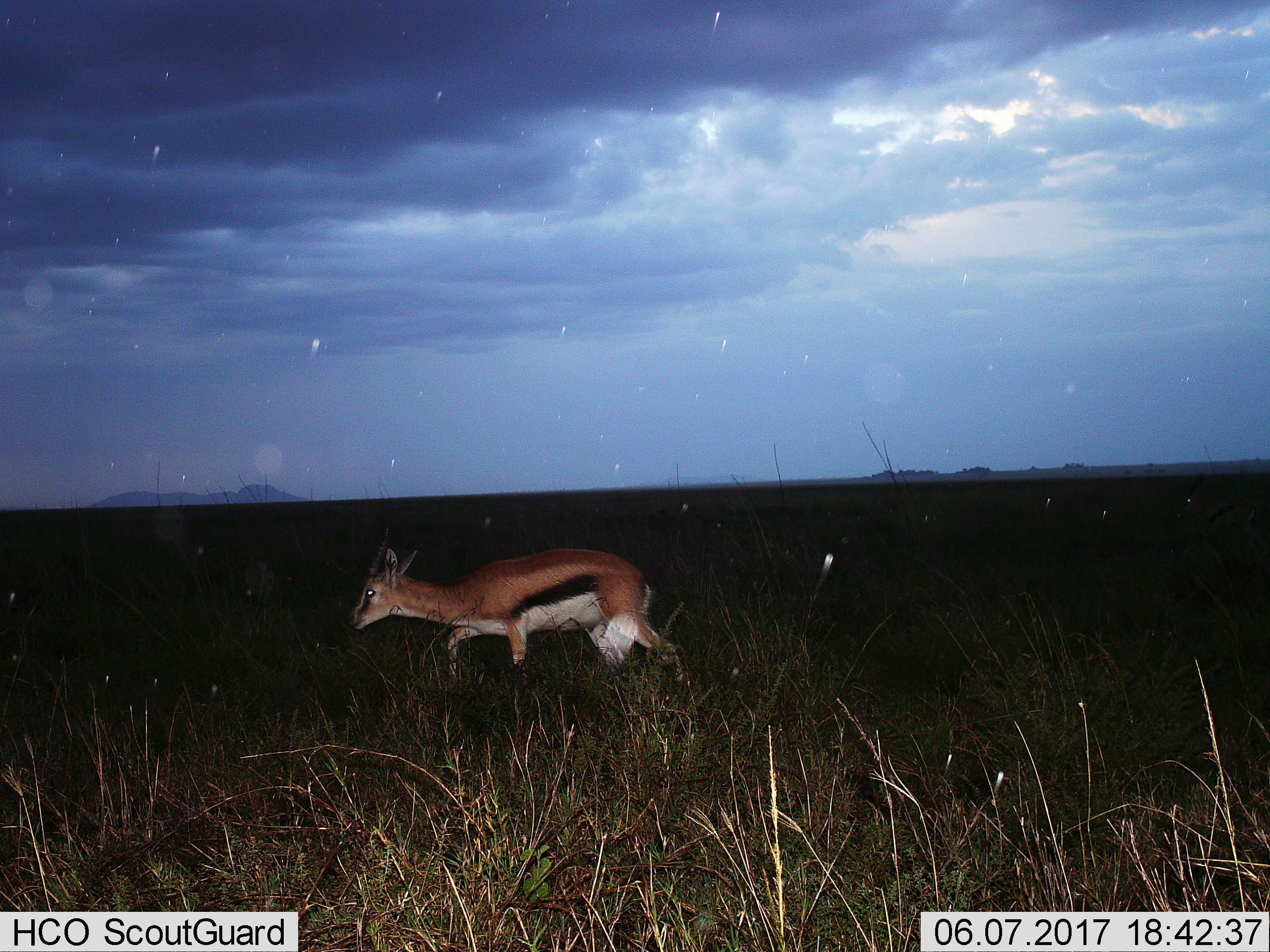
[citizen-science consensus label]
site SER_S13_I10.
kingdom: Animalia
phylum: Chordata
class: Mammalia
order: Artiodactyla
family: Bovidae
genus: Eudorcas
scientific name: Eudorcas thomsonii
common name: thomson's gazelle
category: gazellethomsons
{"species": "gazellethomsons (thomson's gazelle) (Eudorcas thomsonii)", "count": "1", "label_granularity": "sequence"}